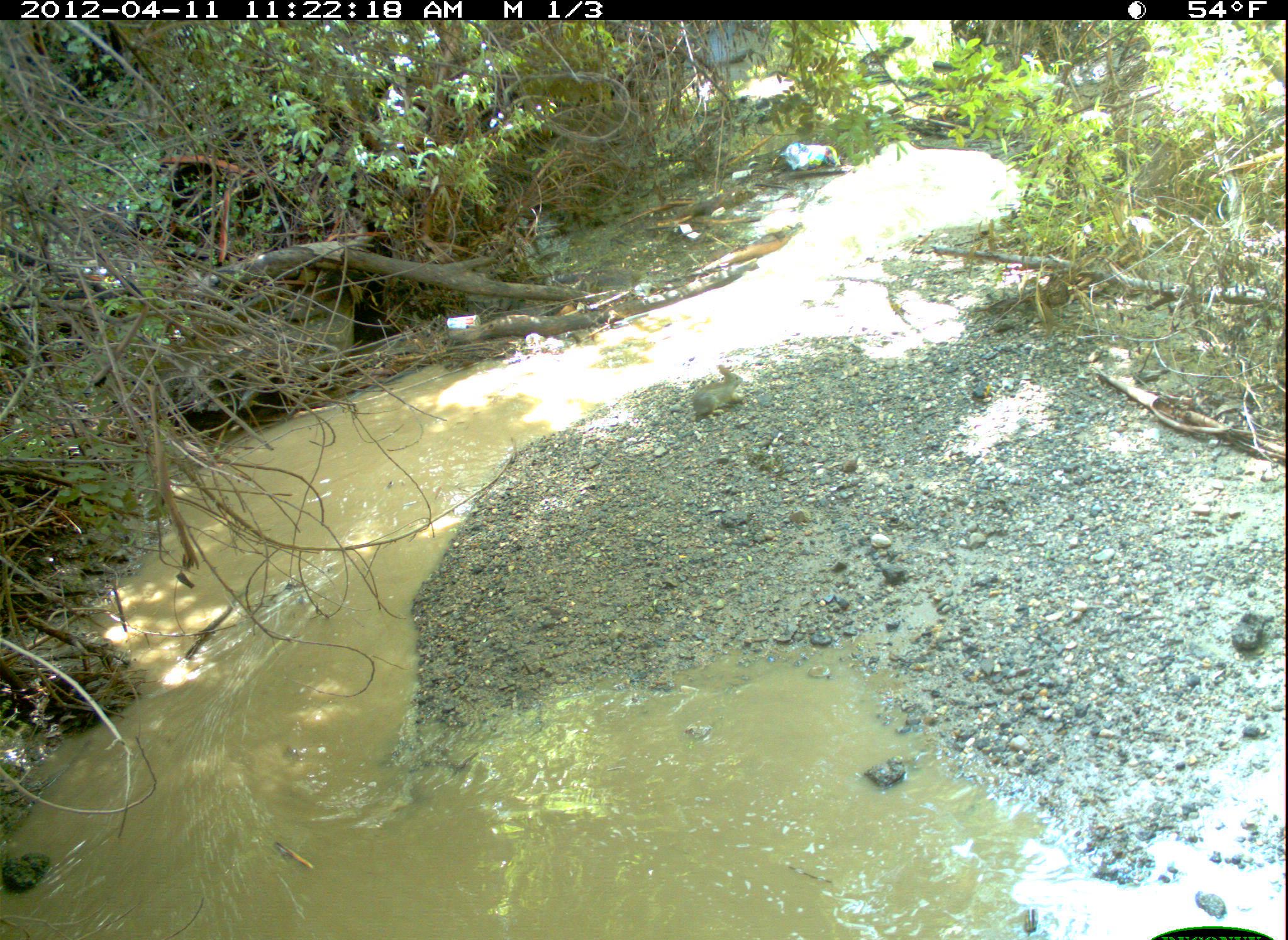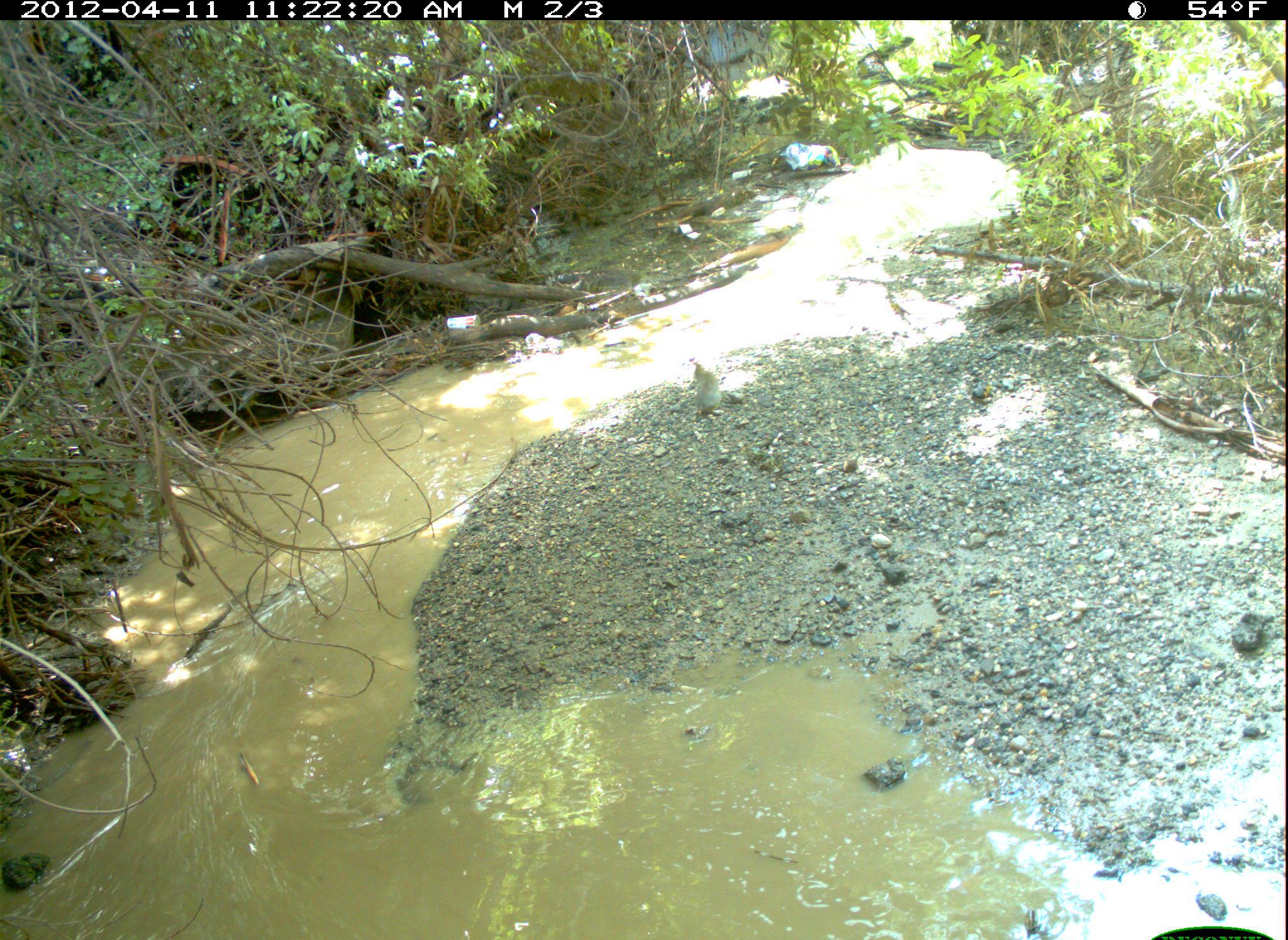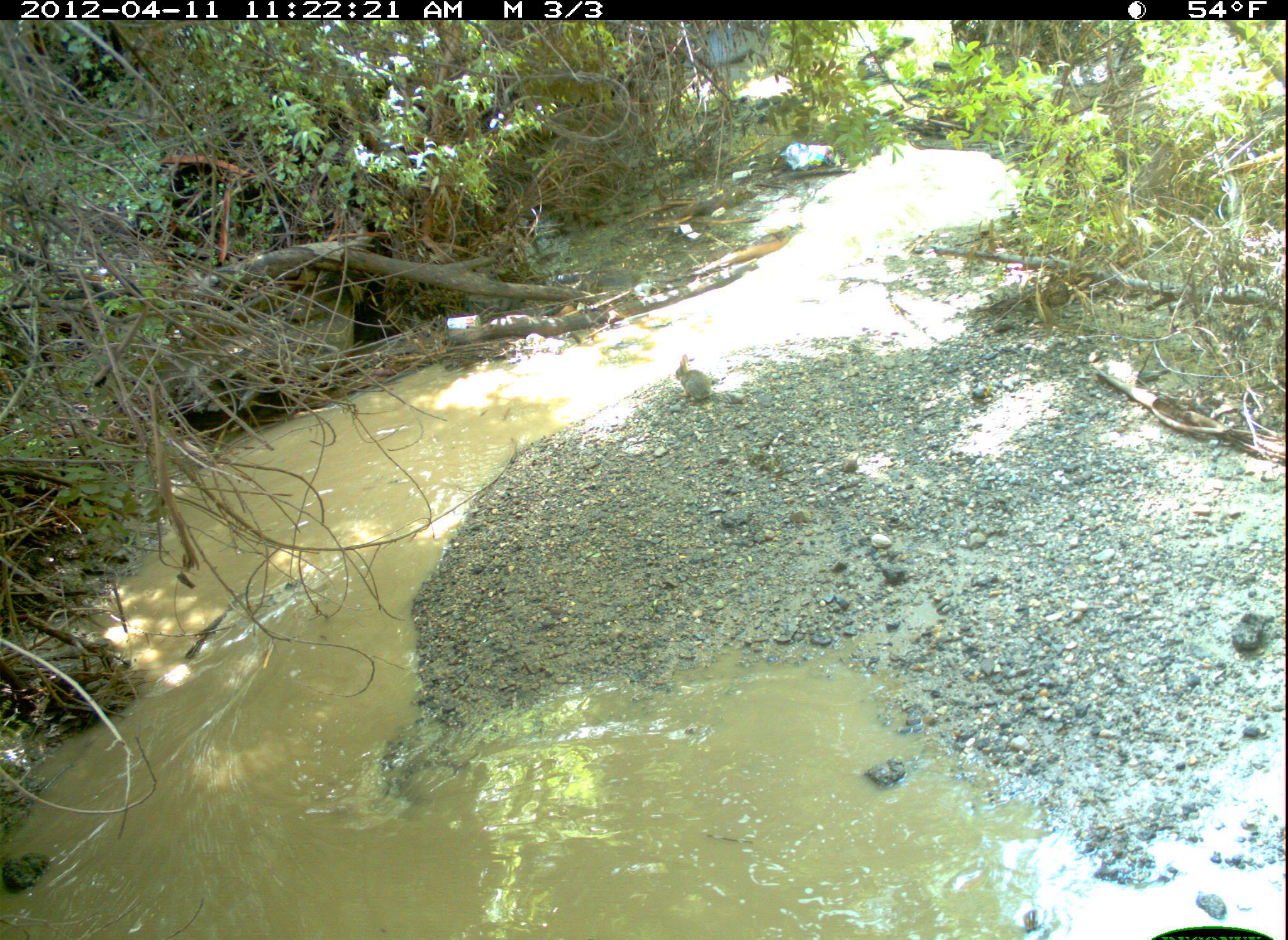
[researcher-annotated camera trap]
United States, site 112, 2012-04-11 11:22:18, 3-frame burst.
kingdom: Animalia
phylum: Chordata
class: Mammalia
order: Lagomorpha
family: Leporidae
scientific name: Leporidae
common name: rabbits and hares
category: rabbit